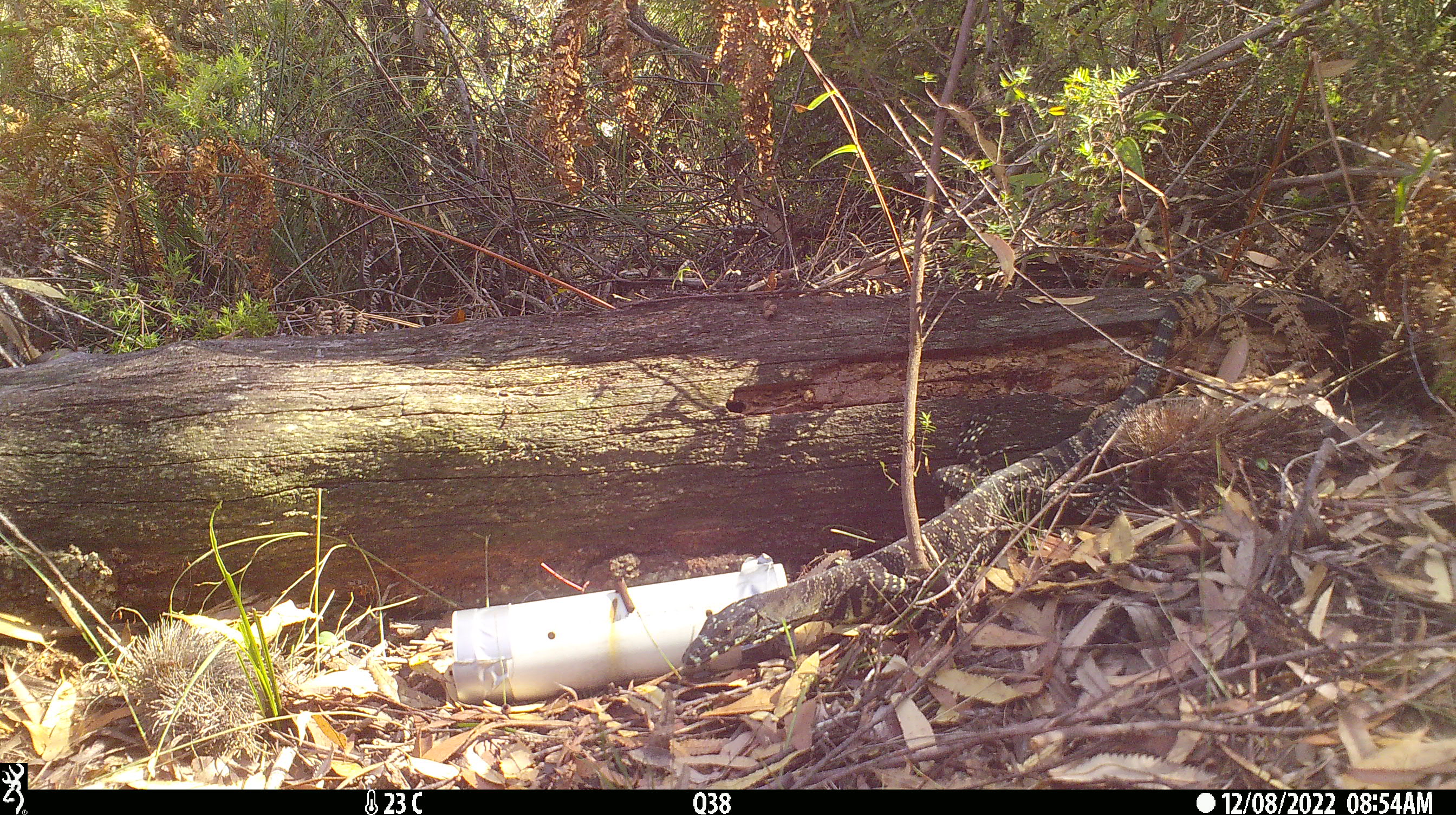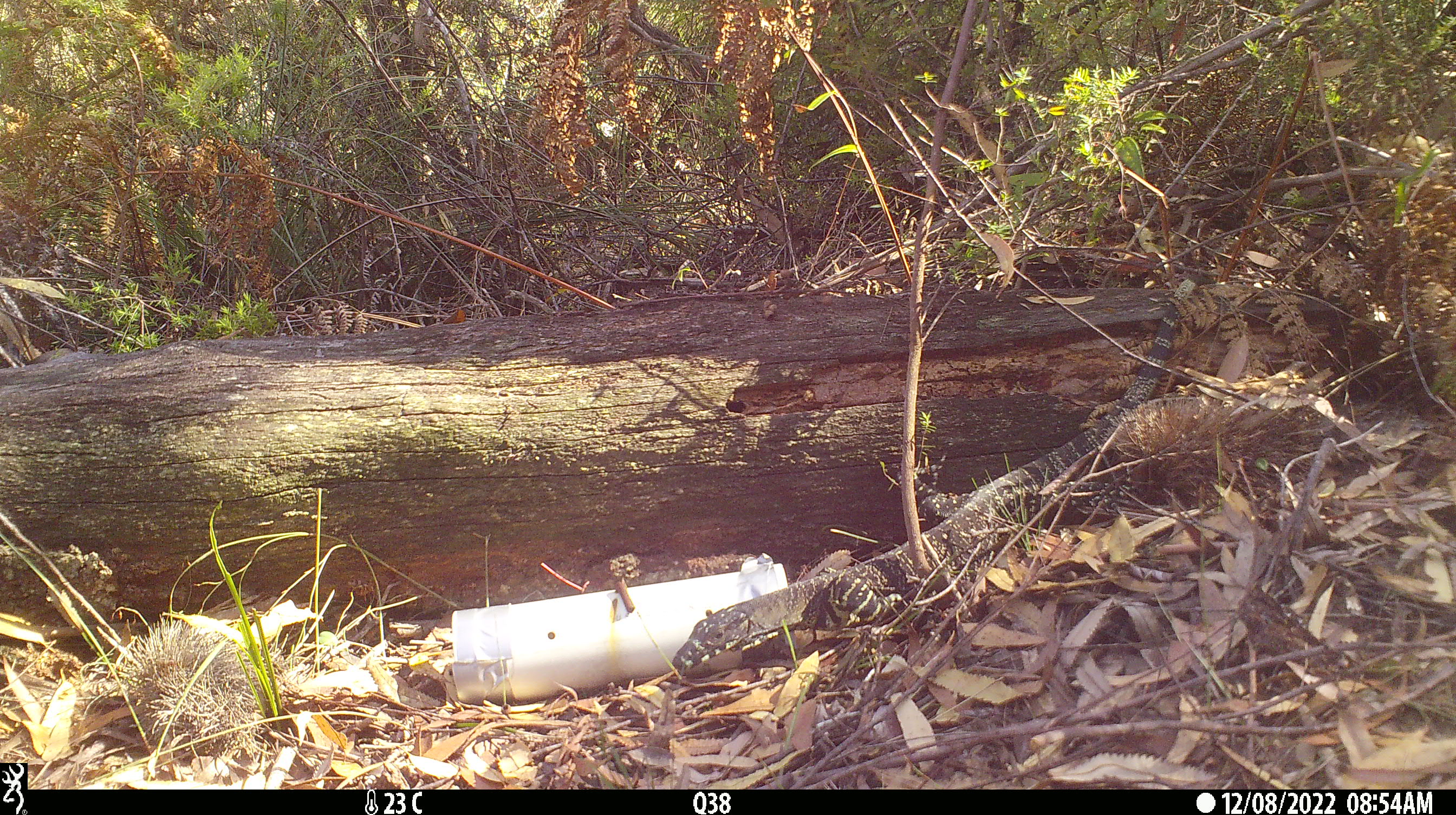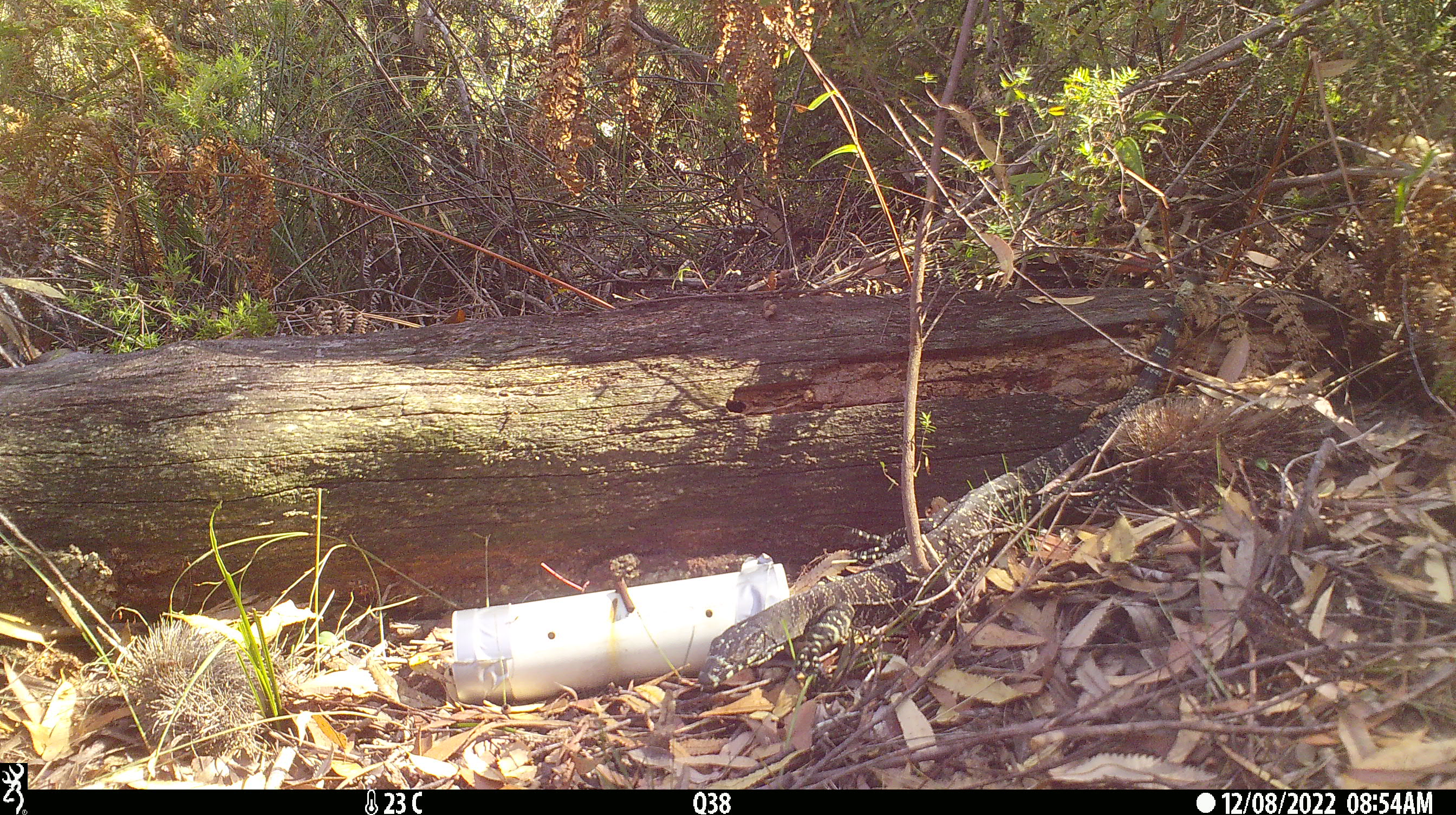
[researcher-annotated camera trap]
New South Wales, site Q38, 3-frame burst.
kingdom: Animalia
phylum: Chordata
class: Reptilia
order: Squamata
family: Varanidae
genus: Varanus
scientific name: Varanus varius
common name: lace monitor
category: goanna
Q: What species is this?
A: Goanna (lace monitor) (Varanus varius).